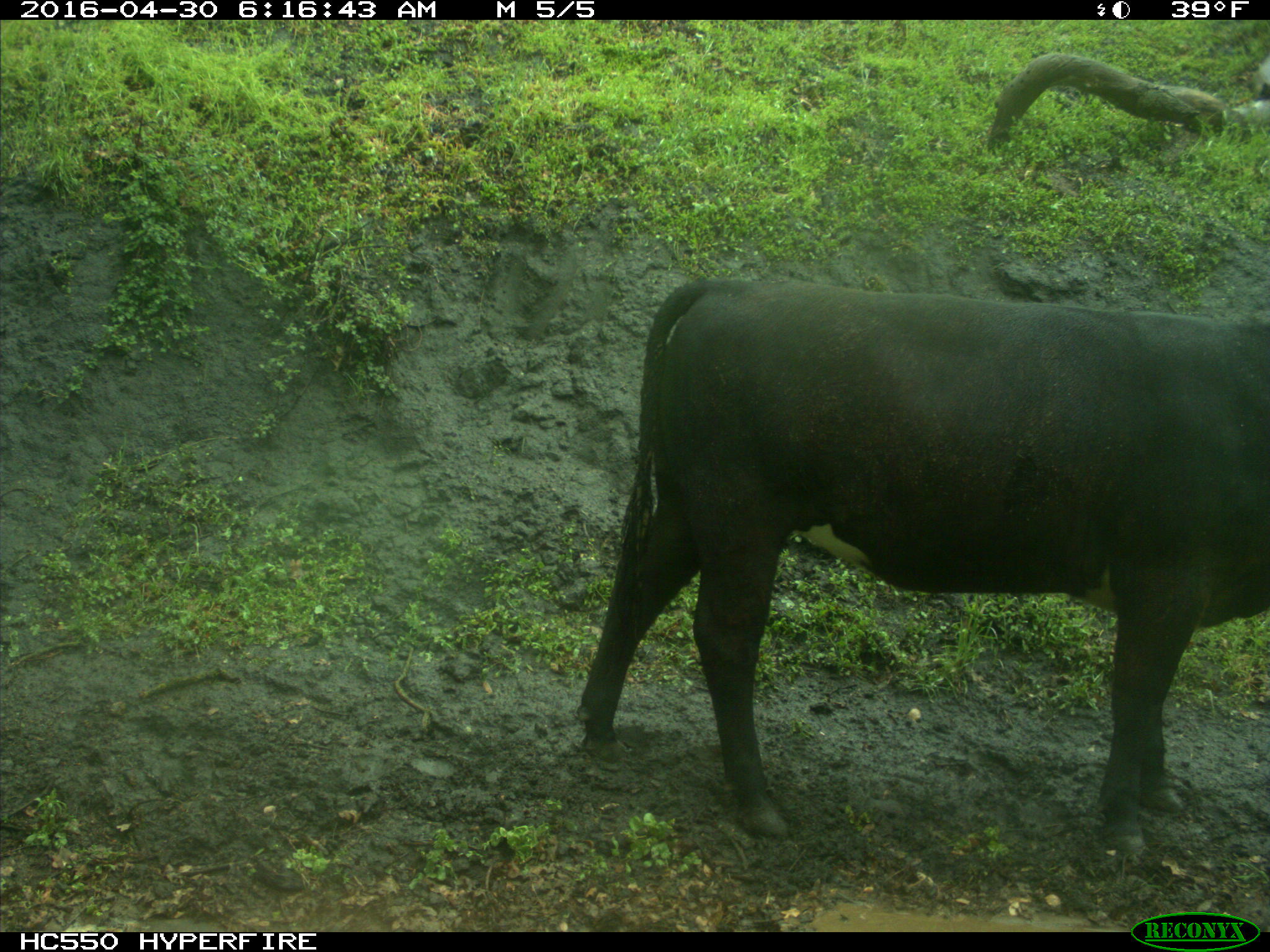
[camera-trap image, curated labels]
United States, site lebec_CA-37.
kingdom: Animalia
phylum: Chordata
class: Mammalia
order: Artiodactyla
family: Bovidae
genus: Bos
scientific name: Bos taurus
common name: domestic cow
Bos taurus (domestic cow).